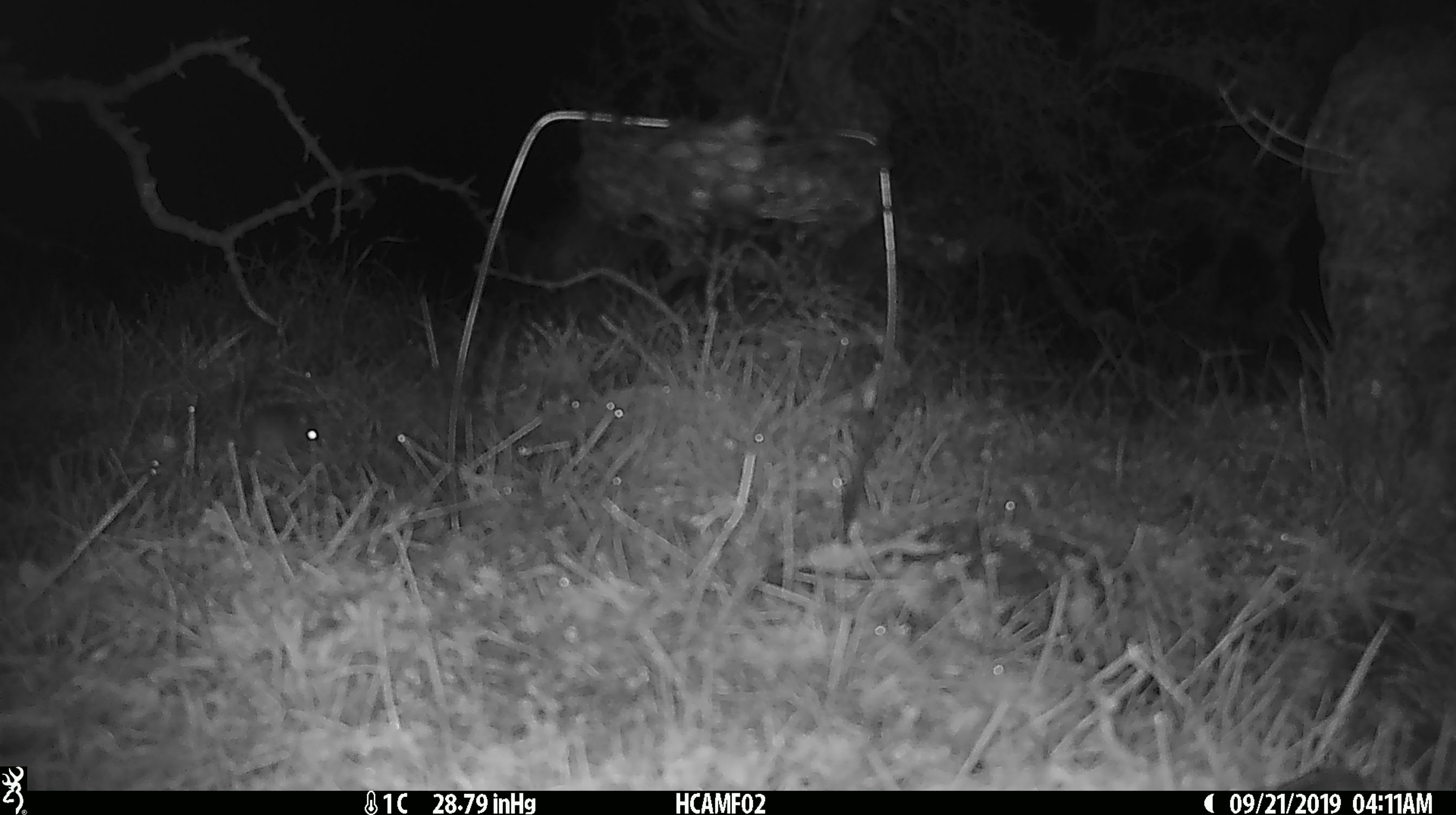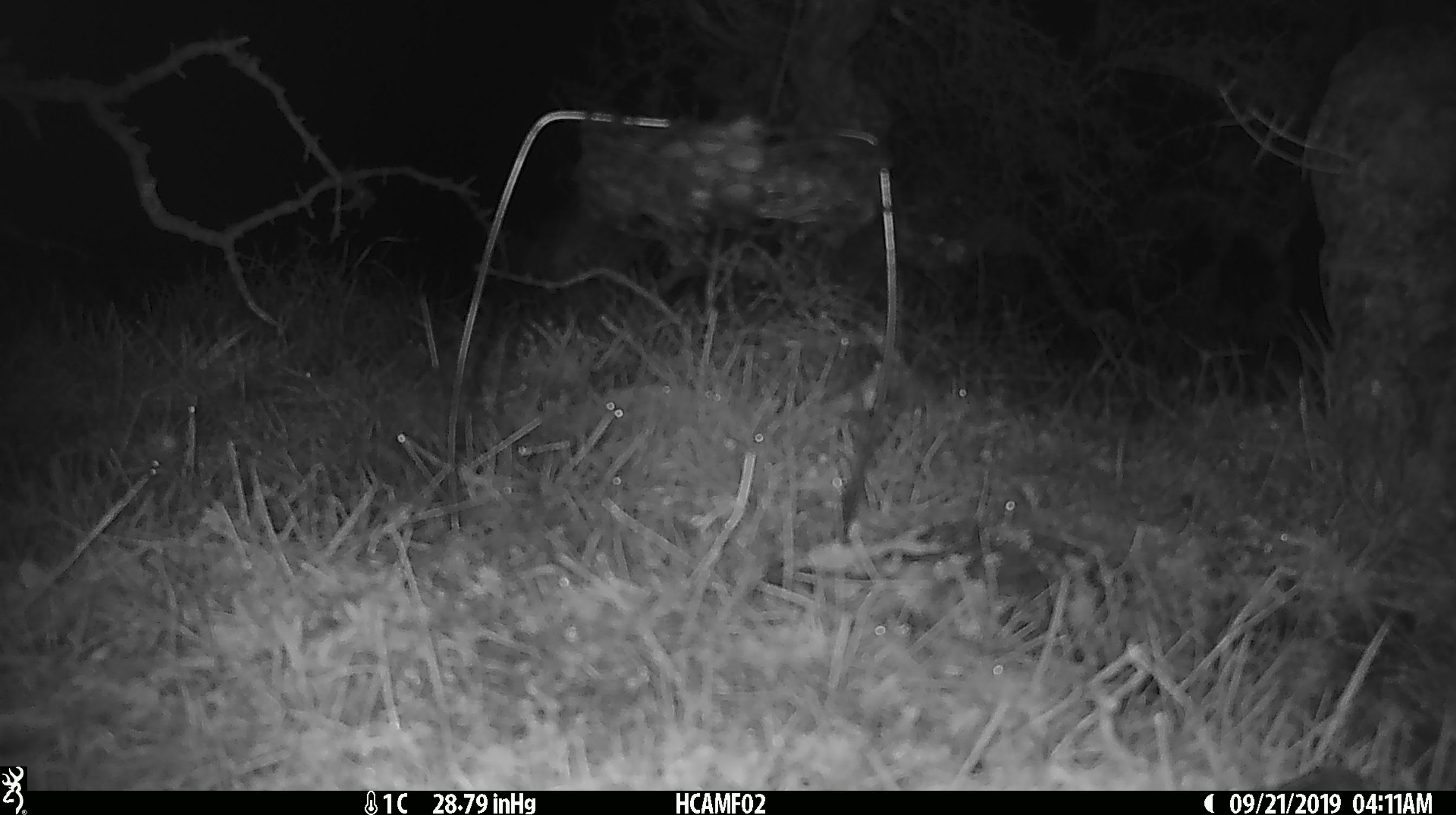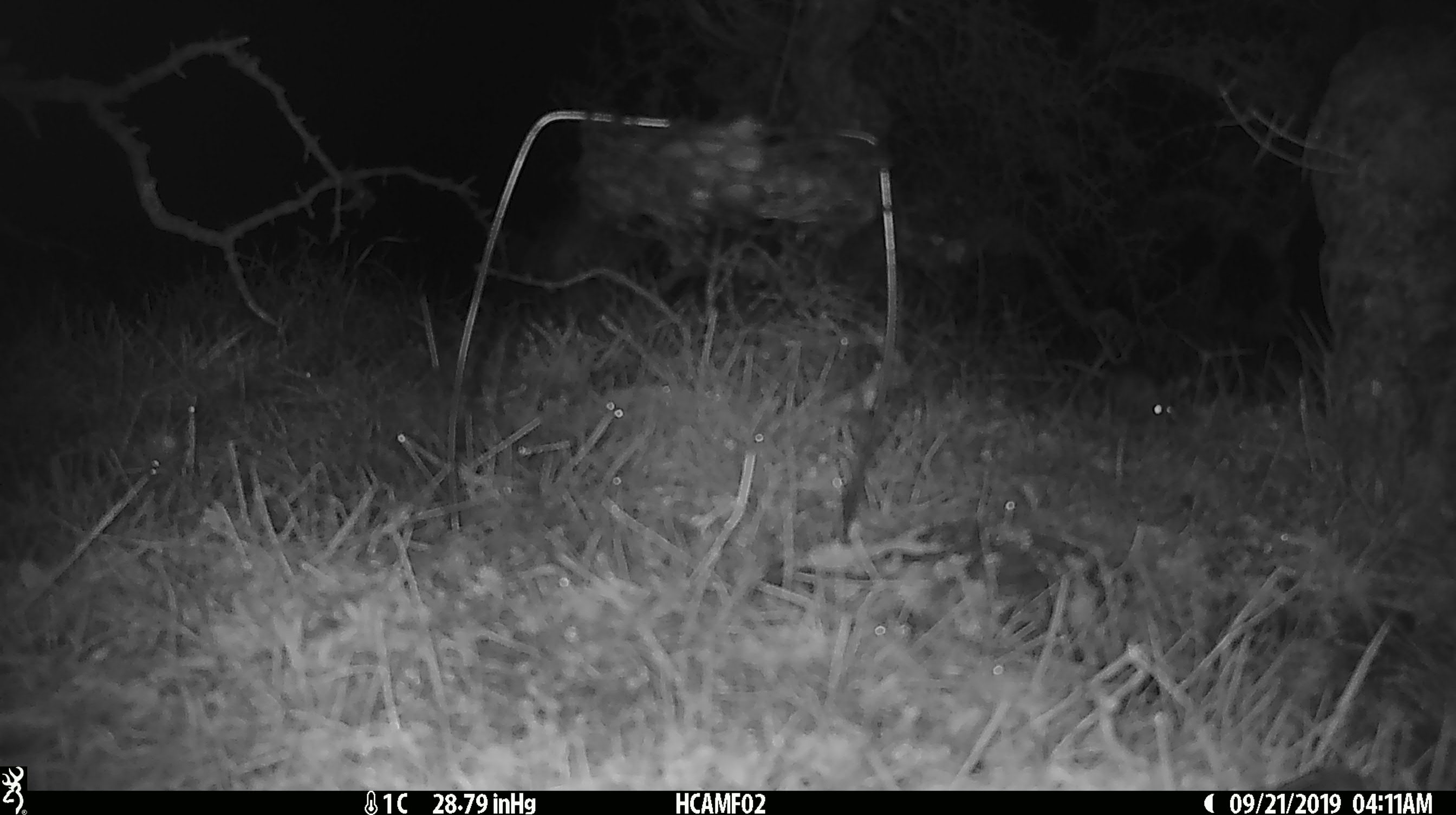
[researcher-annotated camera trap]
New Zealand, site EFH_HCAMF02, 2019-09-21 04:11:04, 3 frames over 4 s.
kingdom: Animalia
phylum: Chordata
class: Mammalia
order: Rodentia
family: Muridae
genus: Mus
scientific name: Mus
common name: mouse